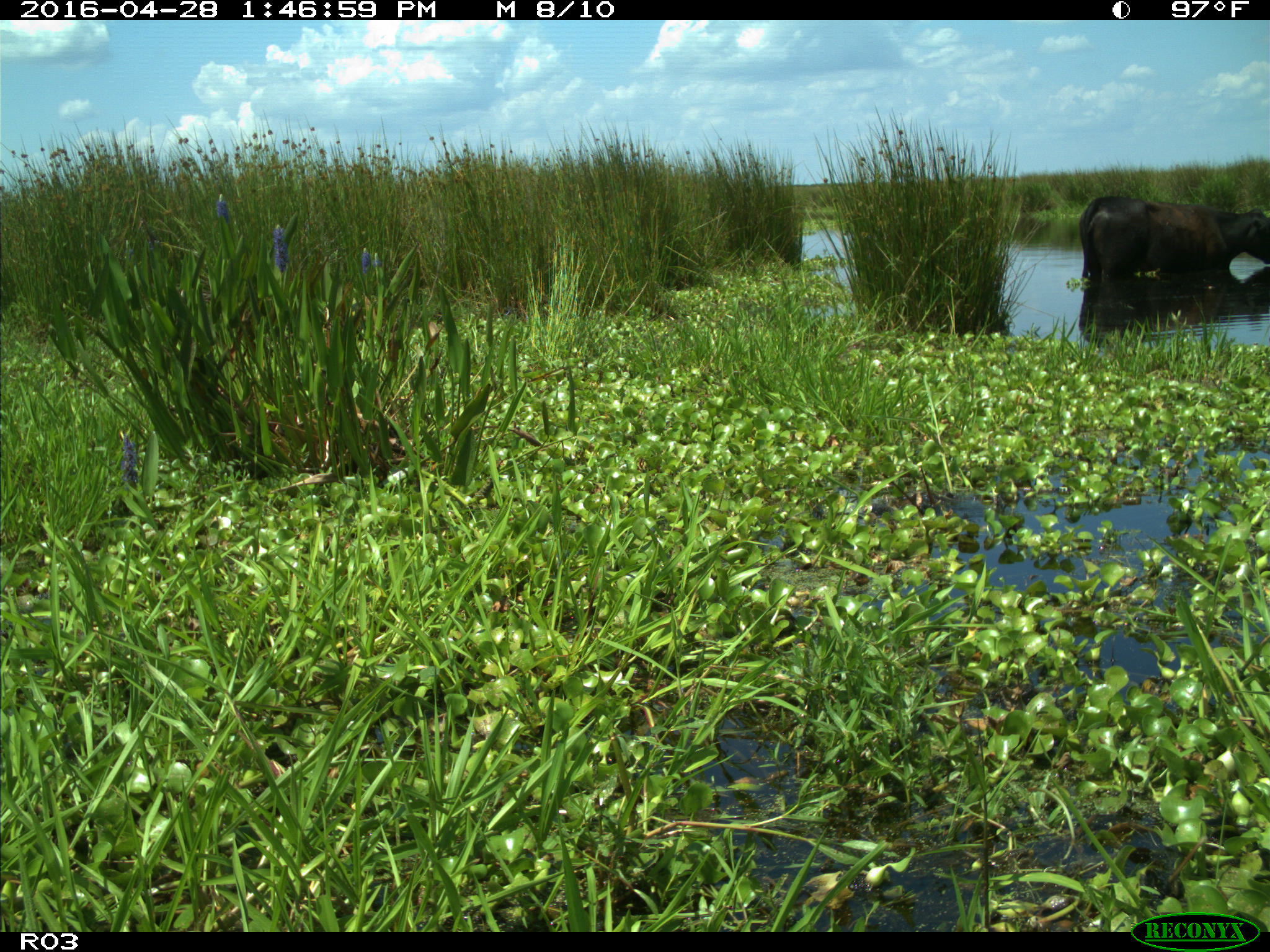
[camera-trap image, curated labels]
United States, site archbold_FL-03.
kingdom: Animalia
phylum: Chordata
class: Mammalia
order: Artiodactyla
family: Bovidae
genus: Bos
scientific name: Bos taurus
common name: domestic cow